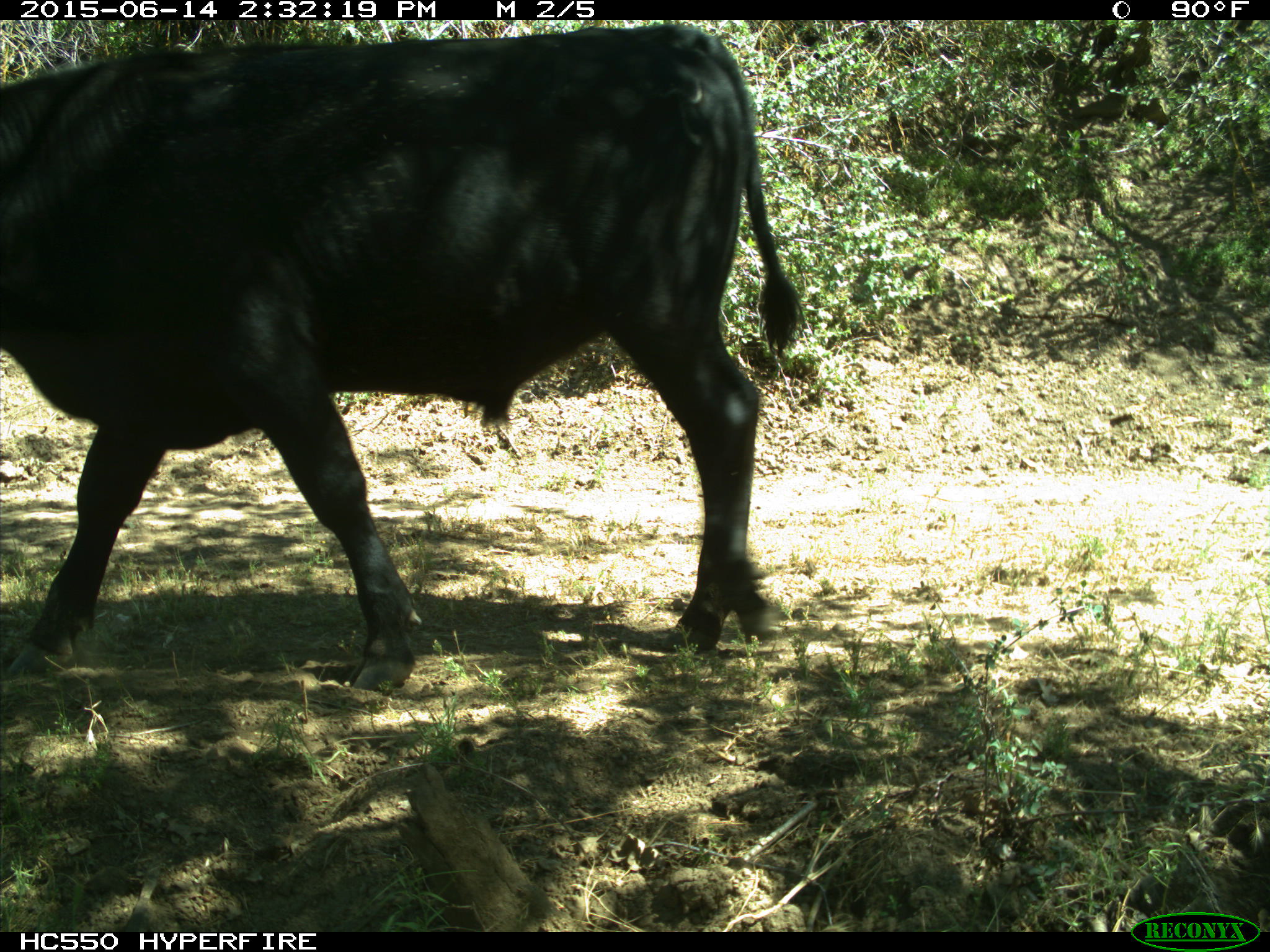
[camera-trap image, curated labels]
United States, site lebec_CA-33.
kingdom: Animalia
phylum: Chordata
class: Mammalia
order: Artiodactyla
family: Bovidae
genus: Bos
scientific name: Bos taurus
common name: domestic cow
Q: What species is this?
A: Bos taurus (domestic cow).